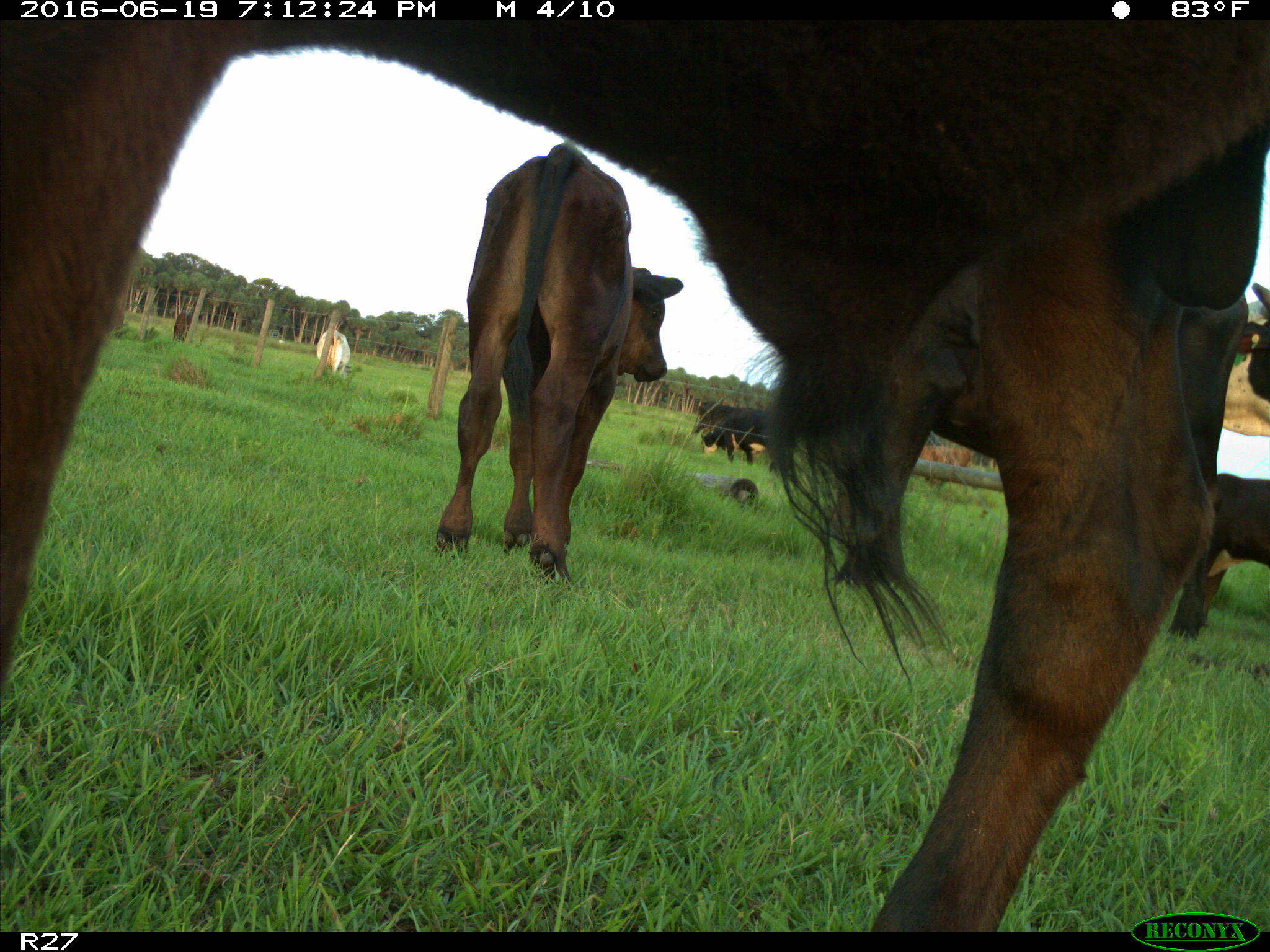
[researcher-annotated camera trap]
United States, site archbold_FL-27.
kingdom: Animalia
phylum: Chordata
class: Mammalia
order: Artiodactyla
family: Bovidae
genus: Bos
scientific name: Bos taurus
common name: domestic cow